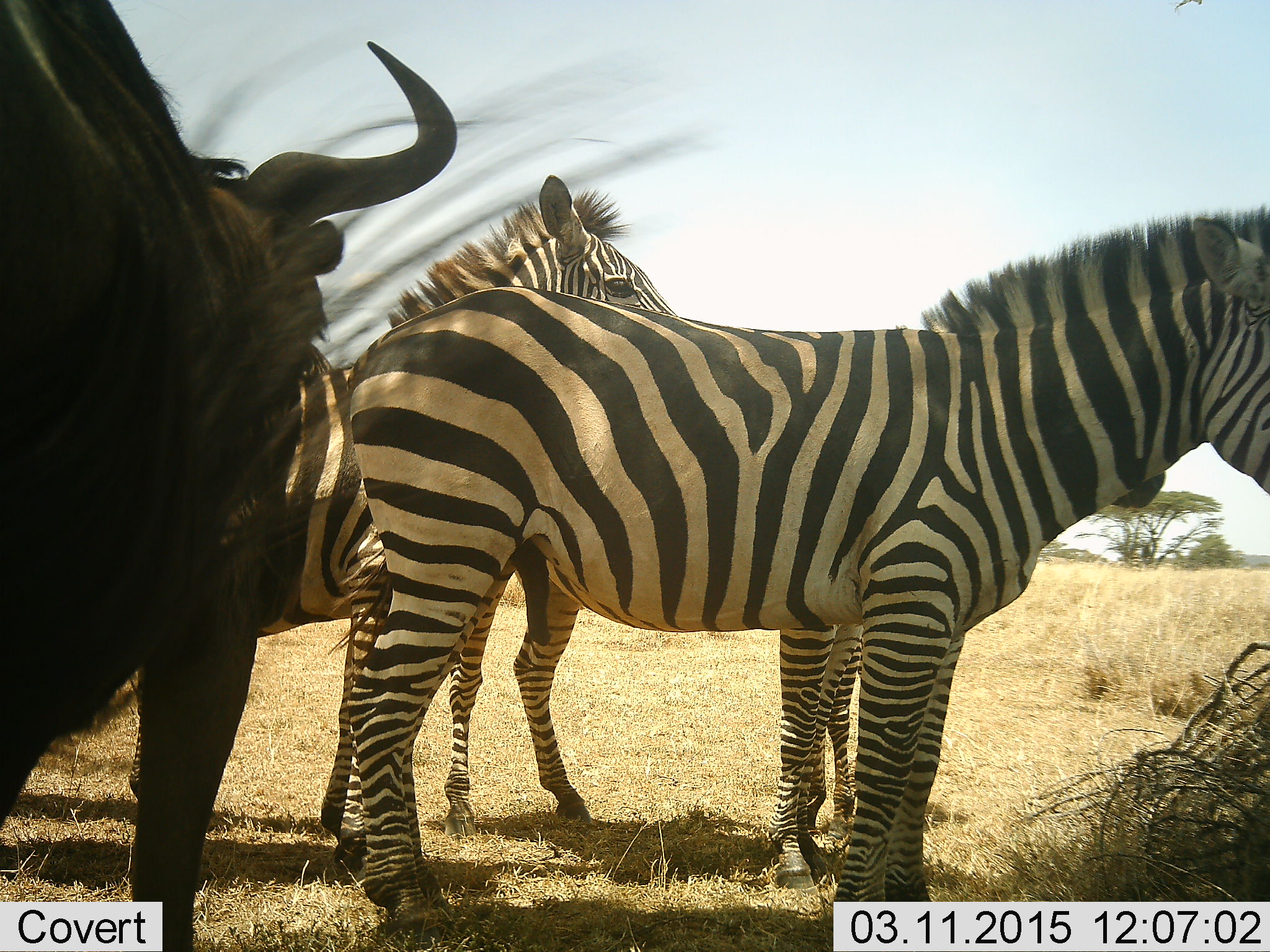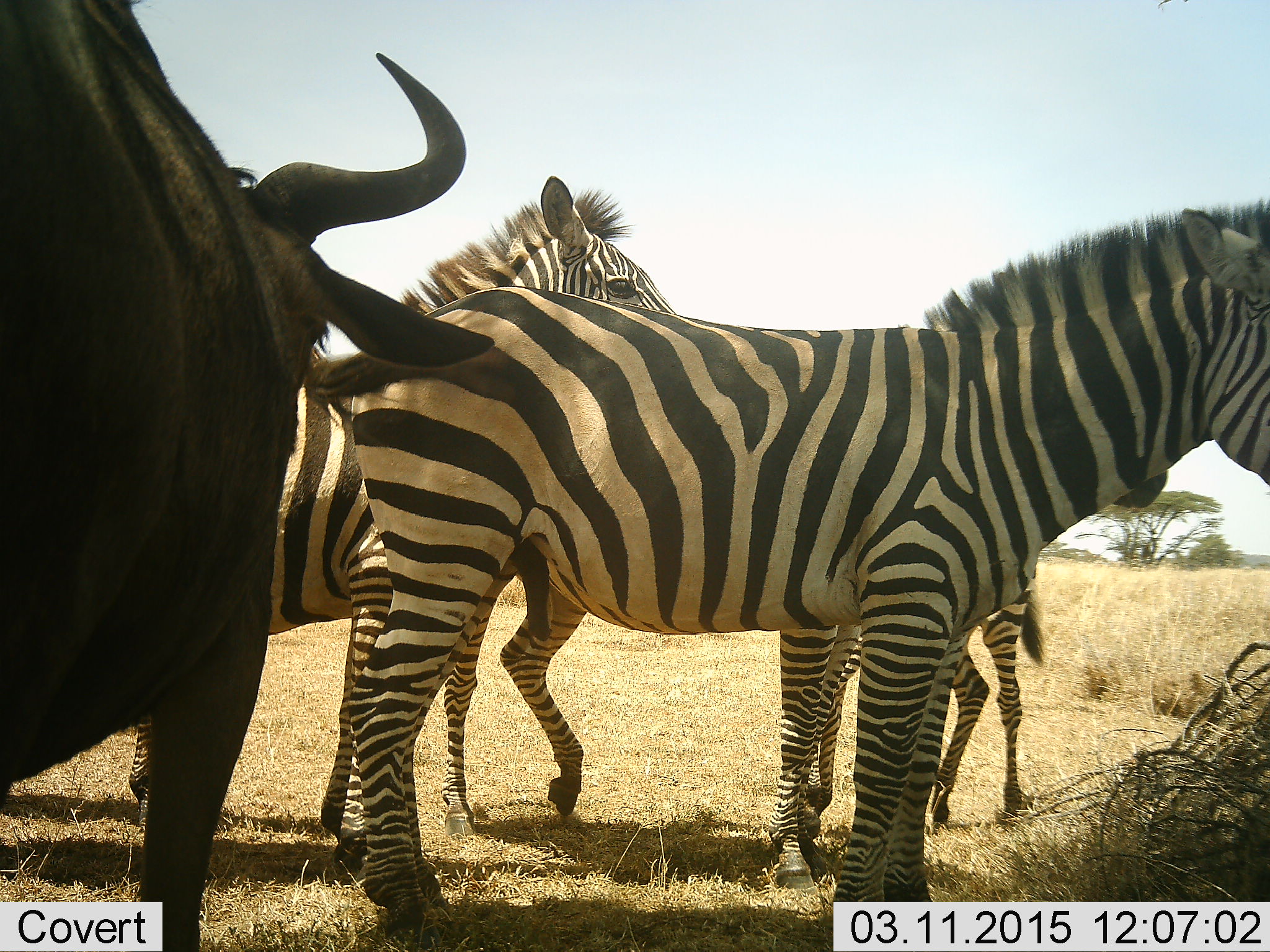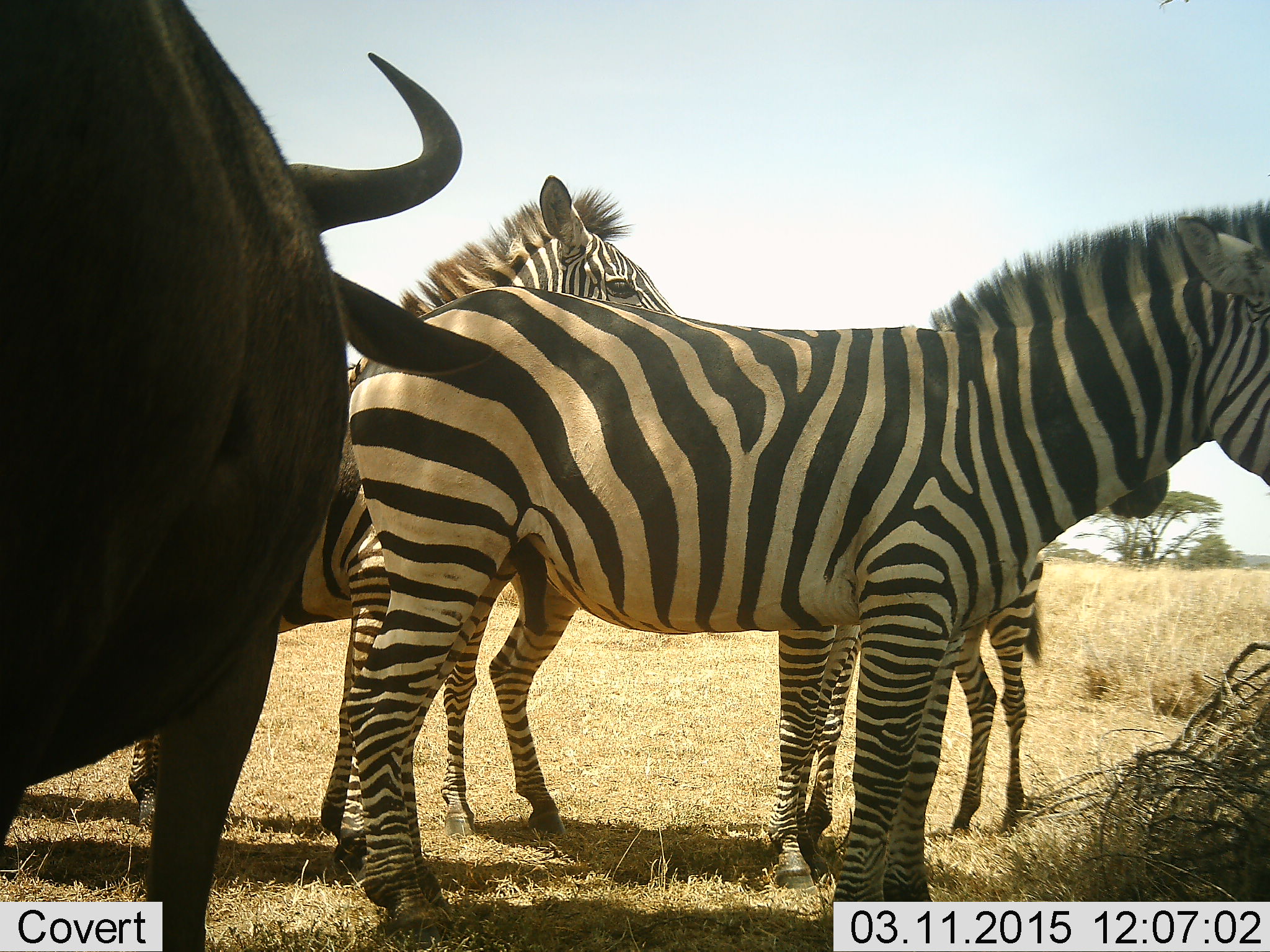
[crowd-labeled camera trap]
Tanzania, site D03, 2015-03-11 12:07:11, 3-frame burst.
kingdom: Animalia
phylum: Chordata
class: Mammalia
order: Artiodactyla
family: Bovidae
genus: Connochaetes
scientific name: Connochaetes taurinus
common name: blue wildebeest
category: wildebeest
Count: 1.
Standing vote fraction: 100%.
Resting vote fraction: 0%.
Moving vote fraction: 0%.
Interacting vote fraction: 10%.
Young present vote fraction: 0%.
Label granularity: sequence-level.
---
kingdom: Animalia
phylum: Chordata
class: Mammalia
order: Perissodactyla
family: Equidae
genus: Equus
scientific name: Equus quagga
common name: plains zebra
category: zebra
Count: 3.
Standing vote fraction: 100%.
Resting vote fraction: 0%.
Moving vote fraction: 13%.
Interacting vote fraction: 7%.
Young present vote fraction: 13%.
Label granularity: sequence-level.